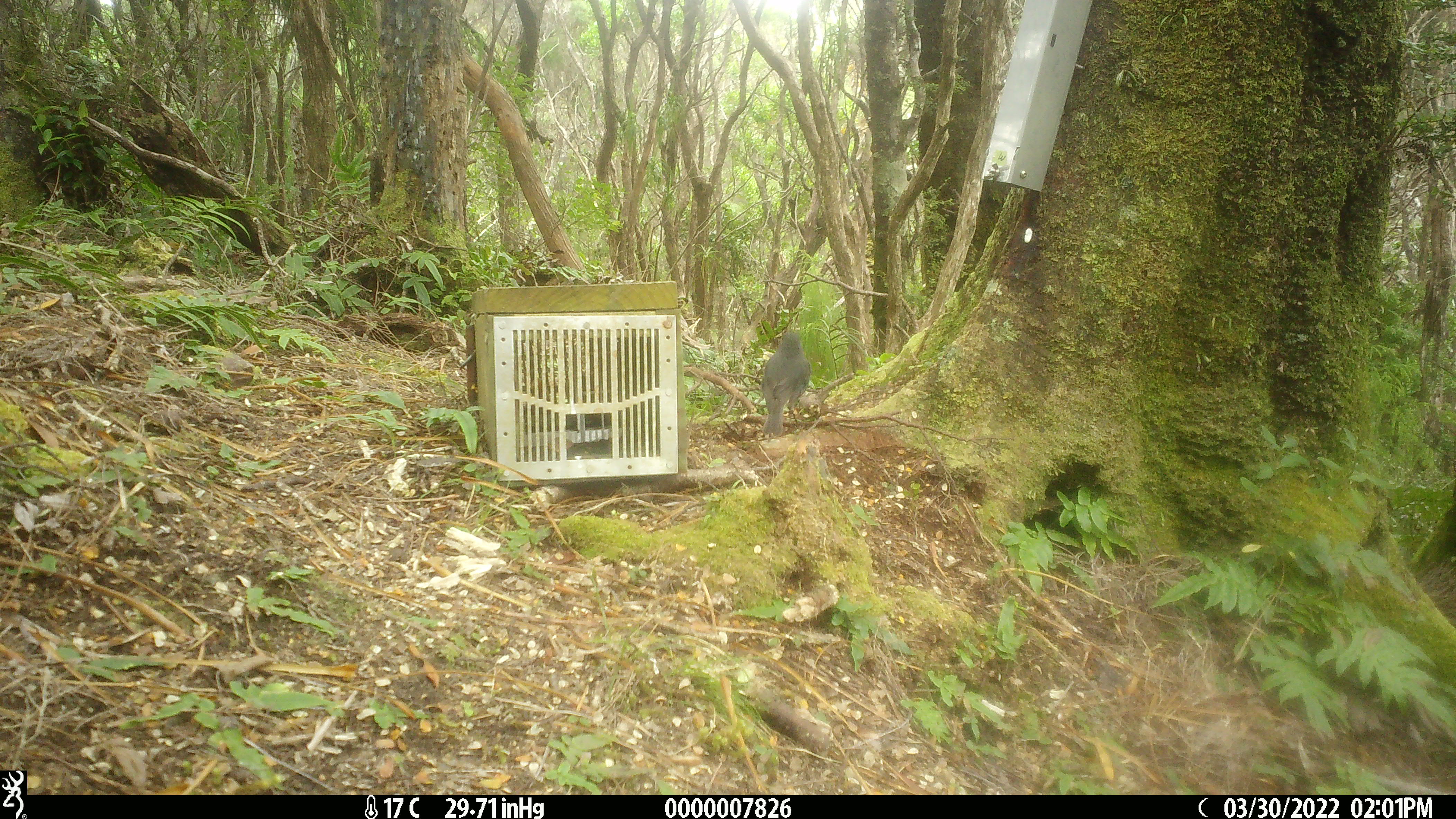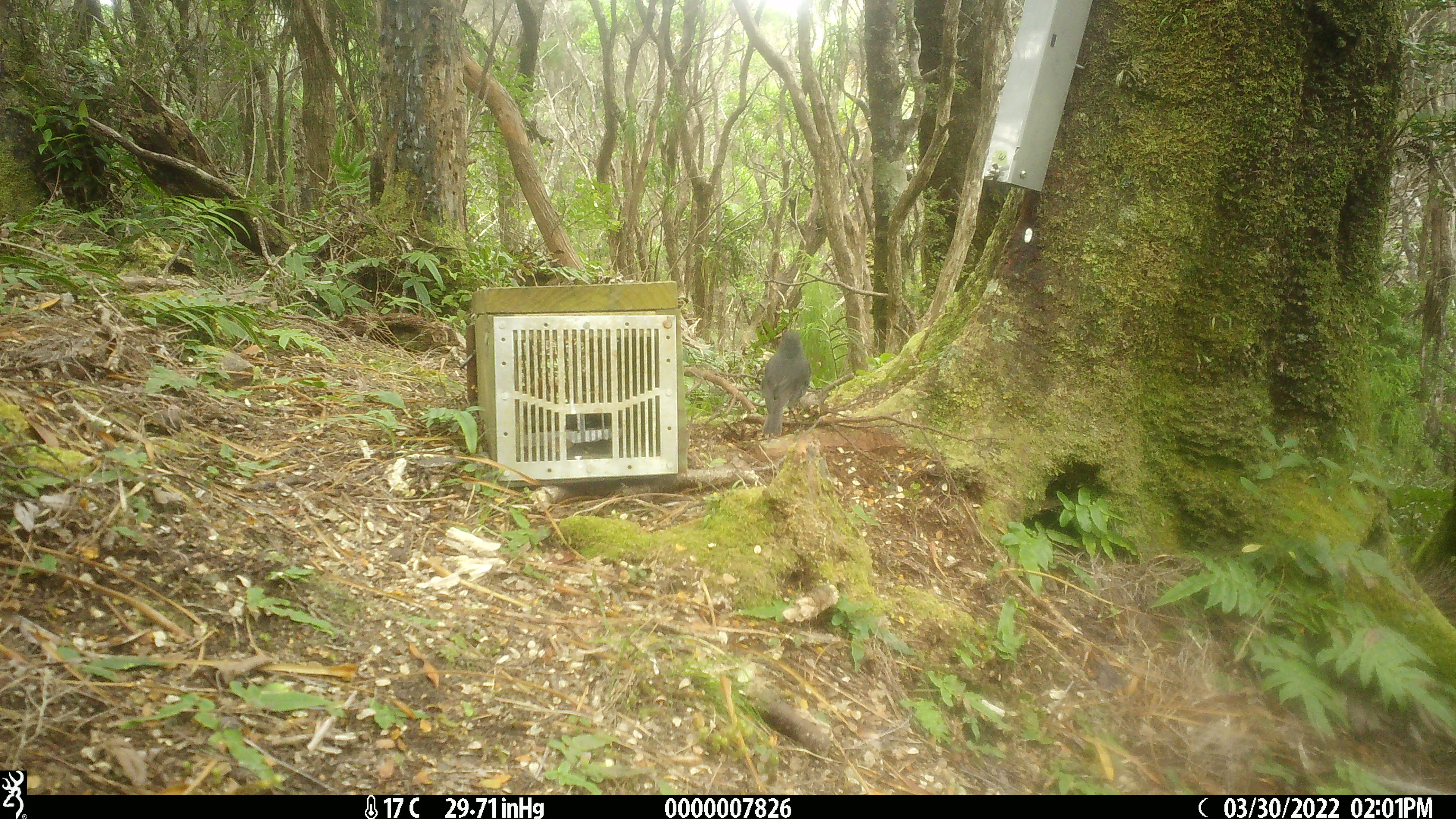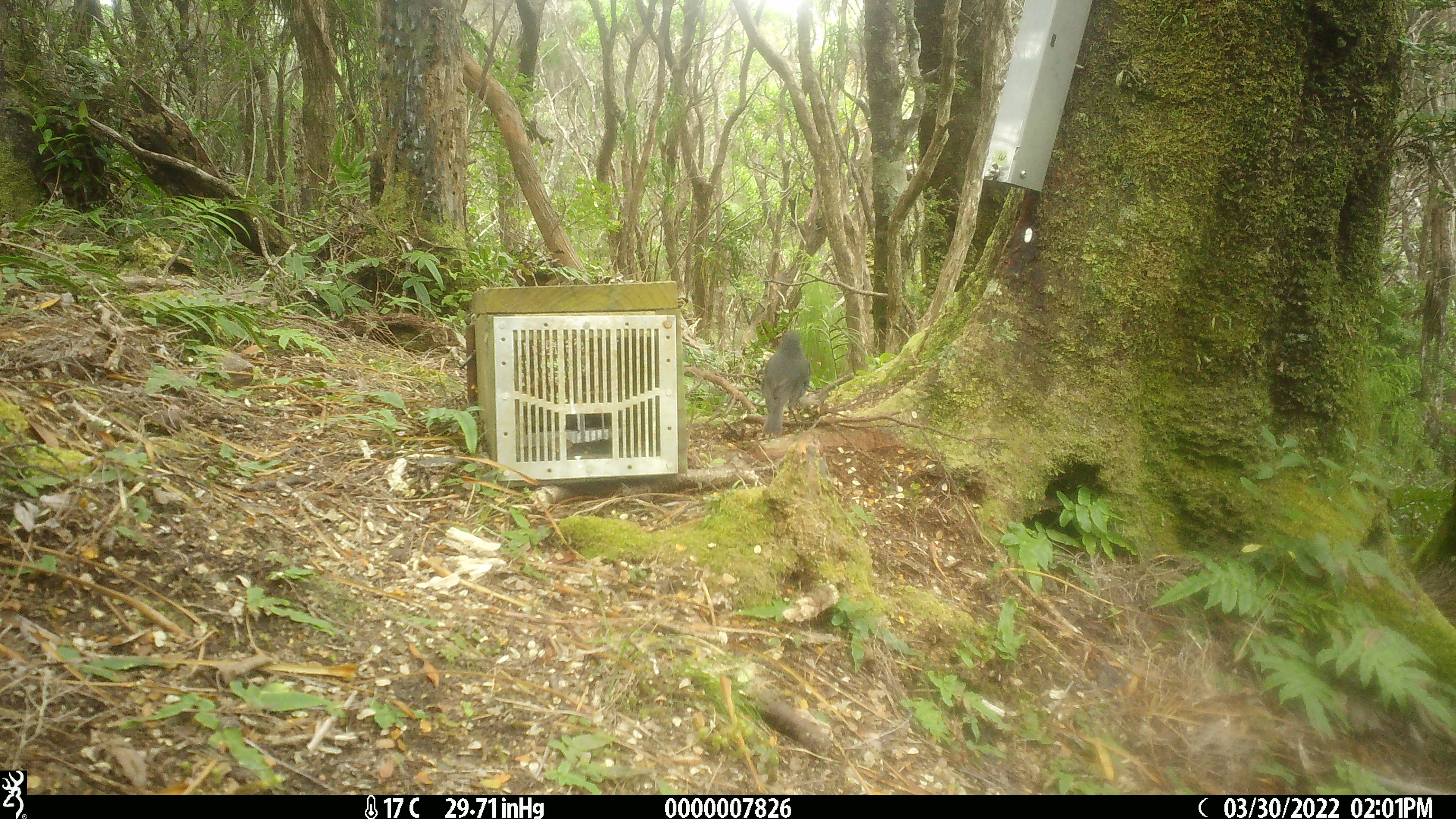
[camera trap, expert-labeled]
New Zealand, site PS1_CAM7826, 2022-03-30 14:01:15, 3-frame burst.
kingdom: Animalia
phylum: Chordata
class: Aves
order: Passeriformes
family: Petroicidae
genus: Petroica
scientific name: Petroica australis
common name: new zealand robin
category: robin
Robin (new zealand robin) (Petroica australis).